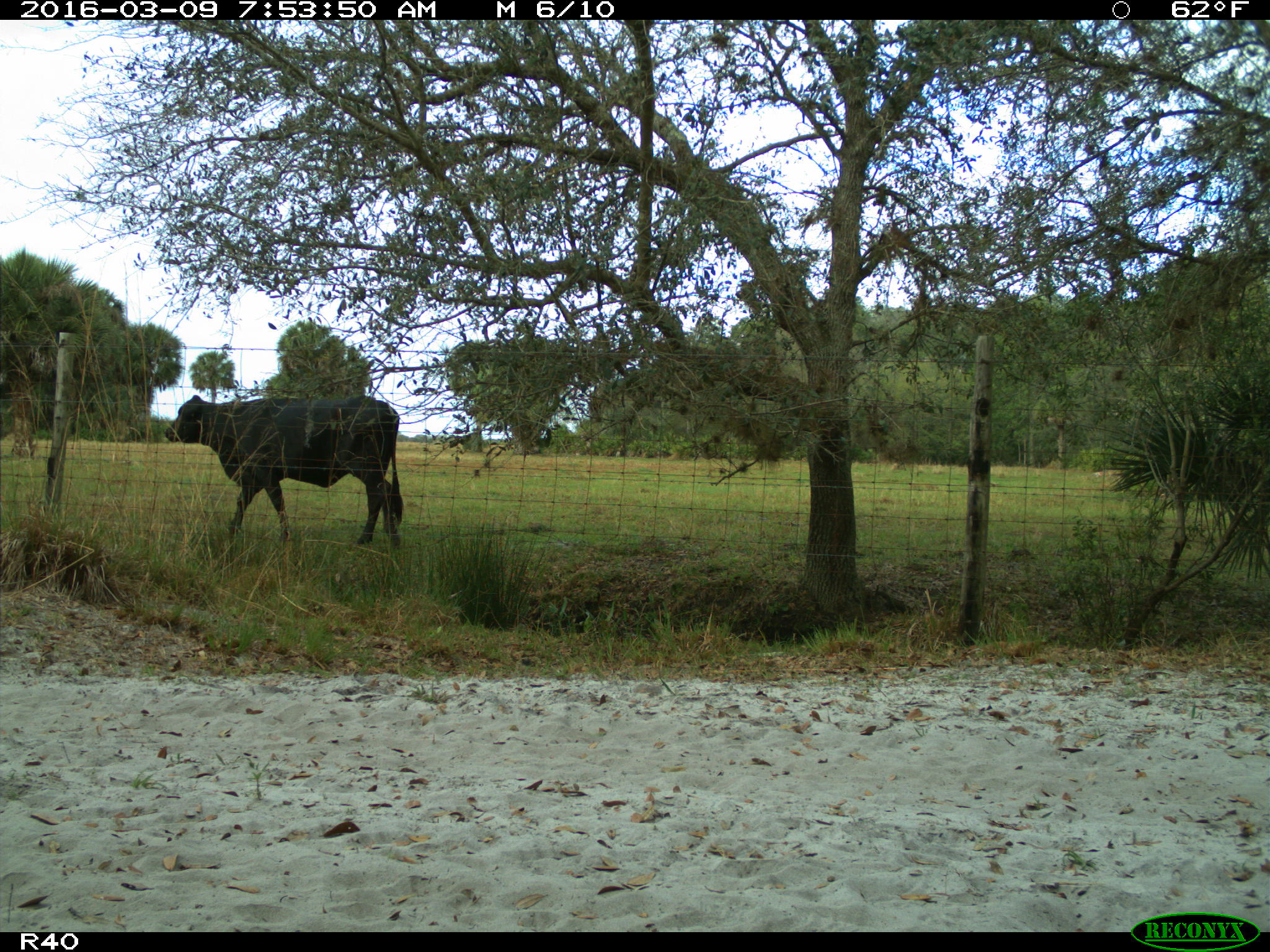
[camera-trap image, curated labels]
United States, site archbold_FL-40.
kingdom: Animalia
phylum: Chordata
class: Mammalia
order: Artiodactyla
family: Bovidae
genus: Bos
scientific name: Bos taurus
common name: domestic cow